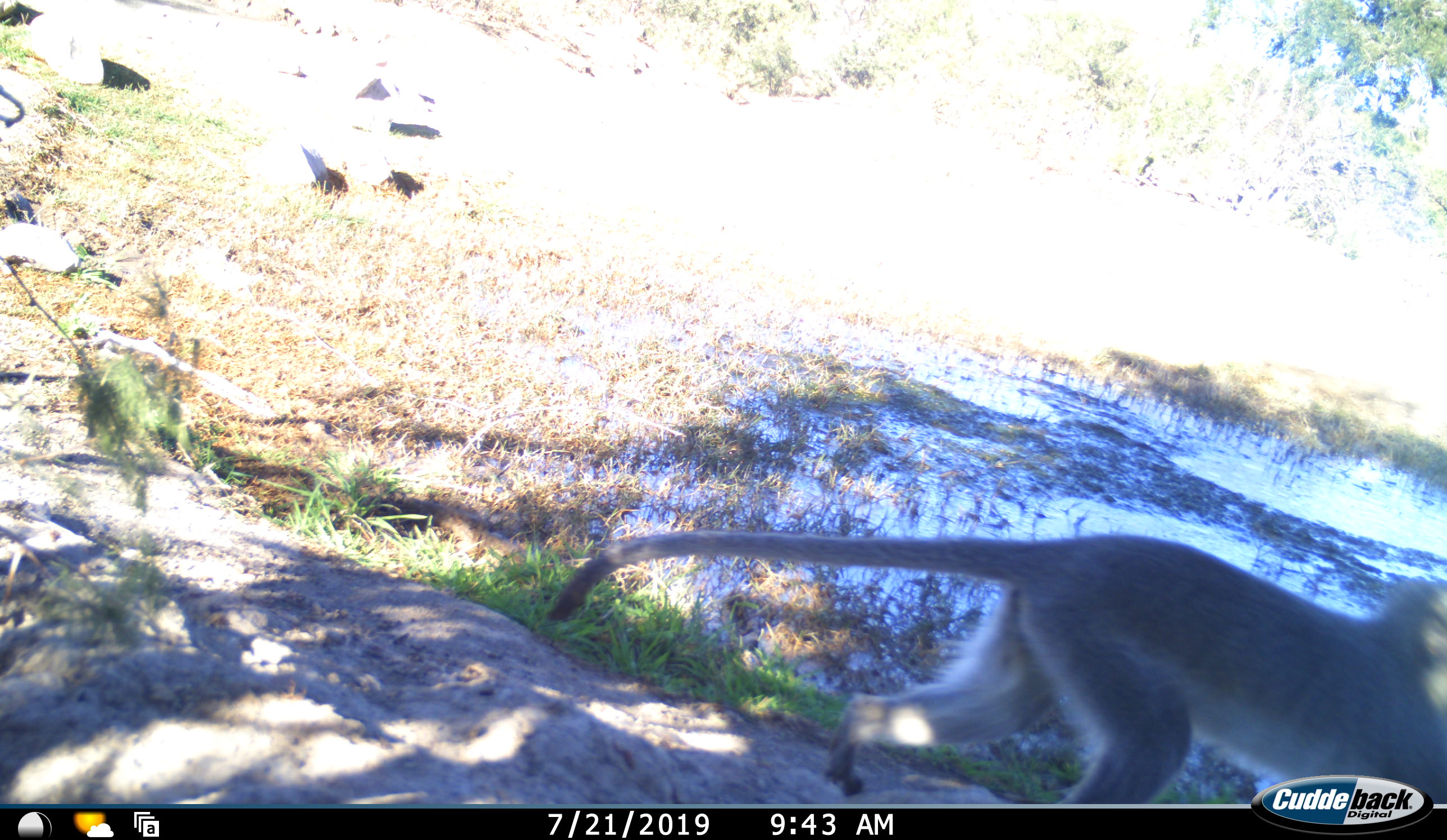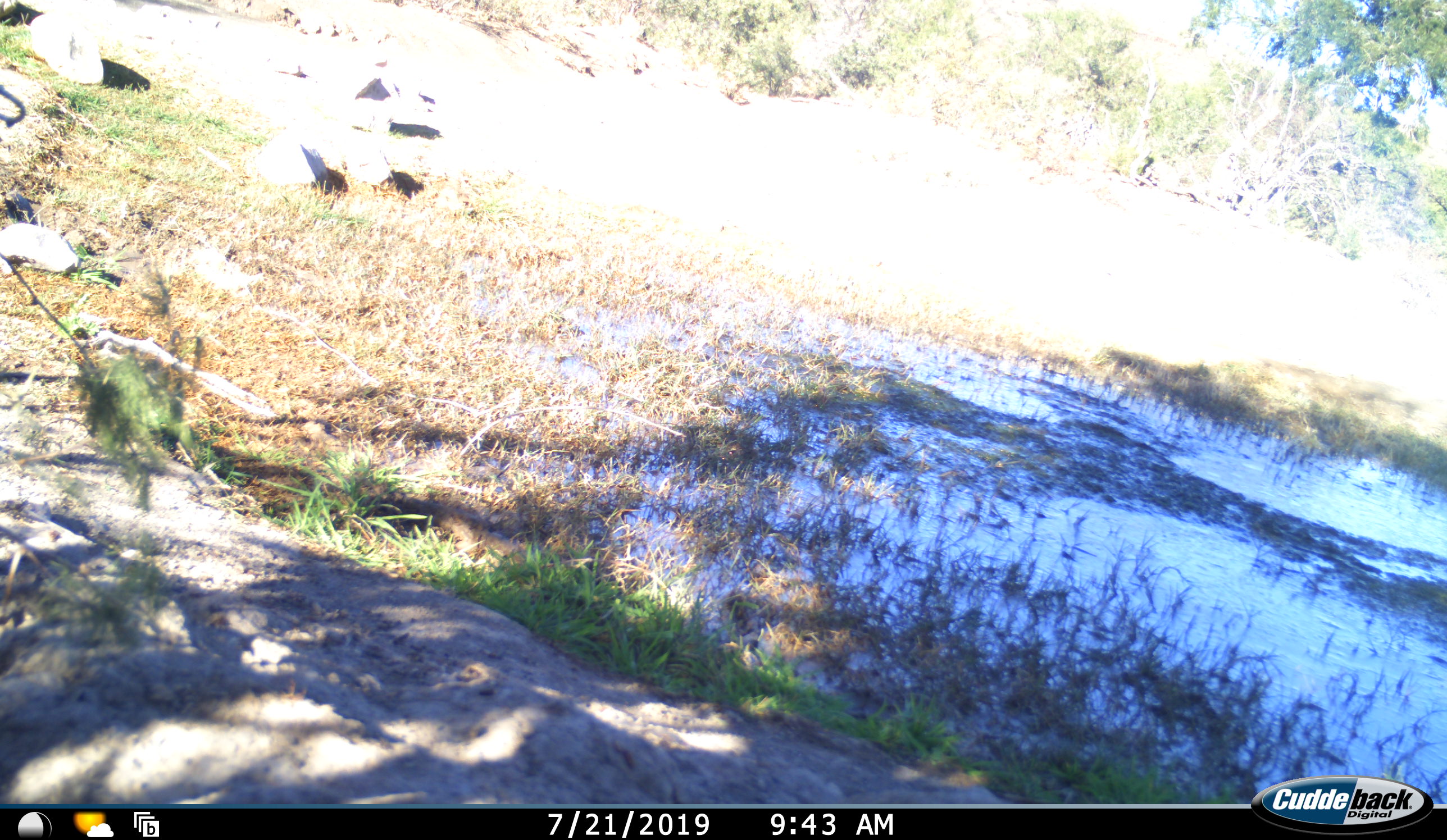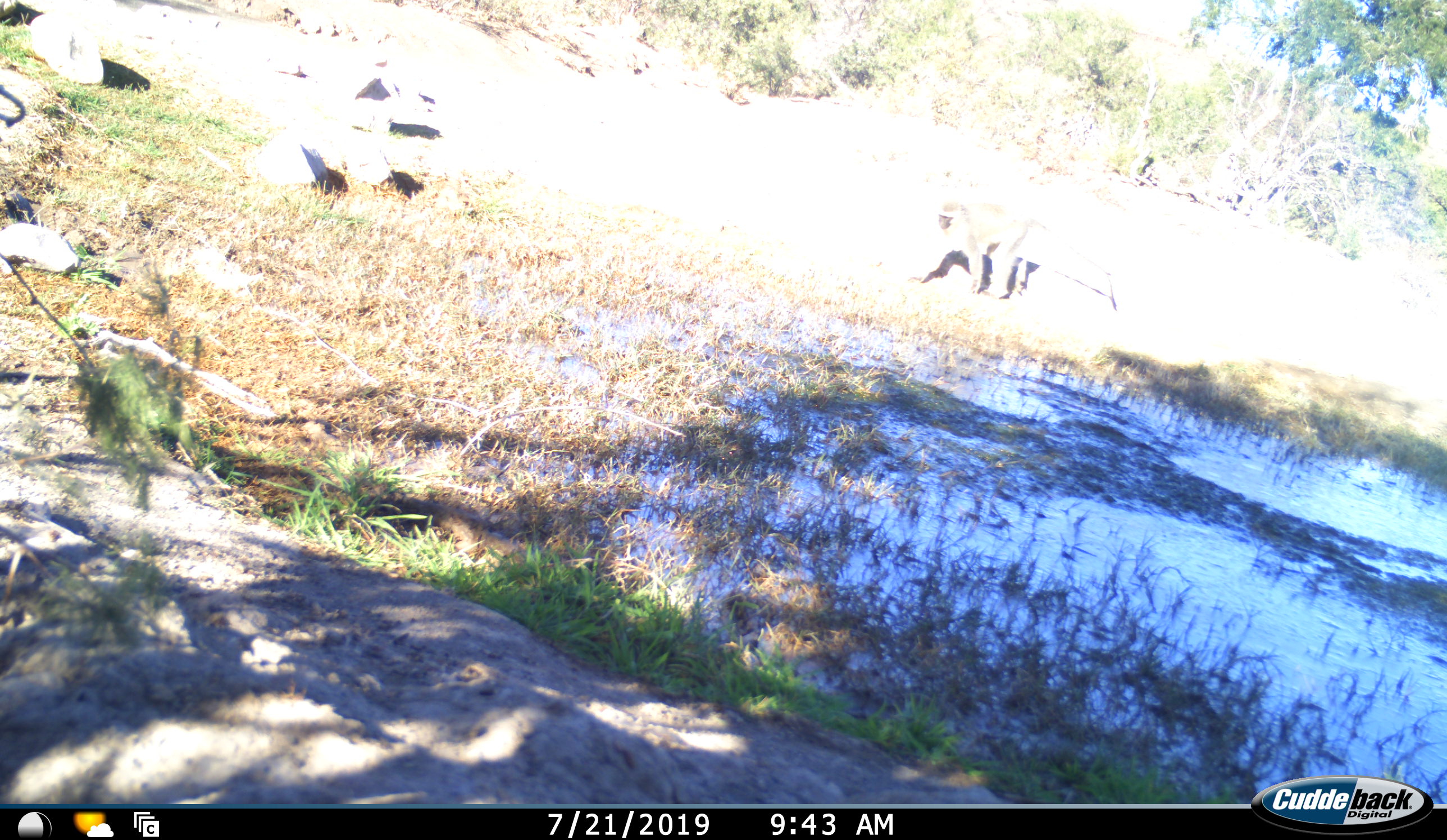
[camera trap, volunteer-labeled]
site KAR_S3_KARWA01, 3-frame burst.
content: unidentified animal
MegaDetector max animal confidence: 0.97